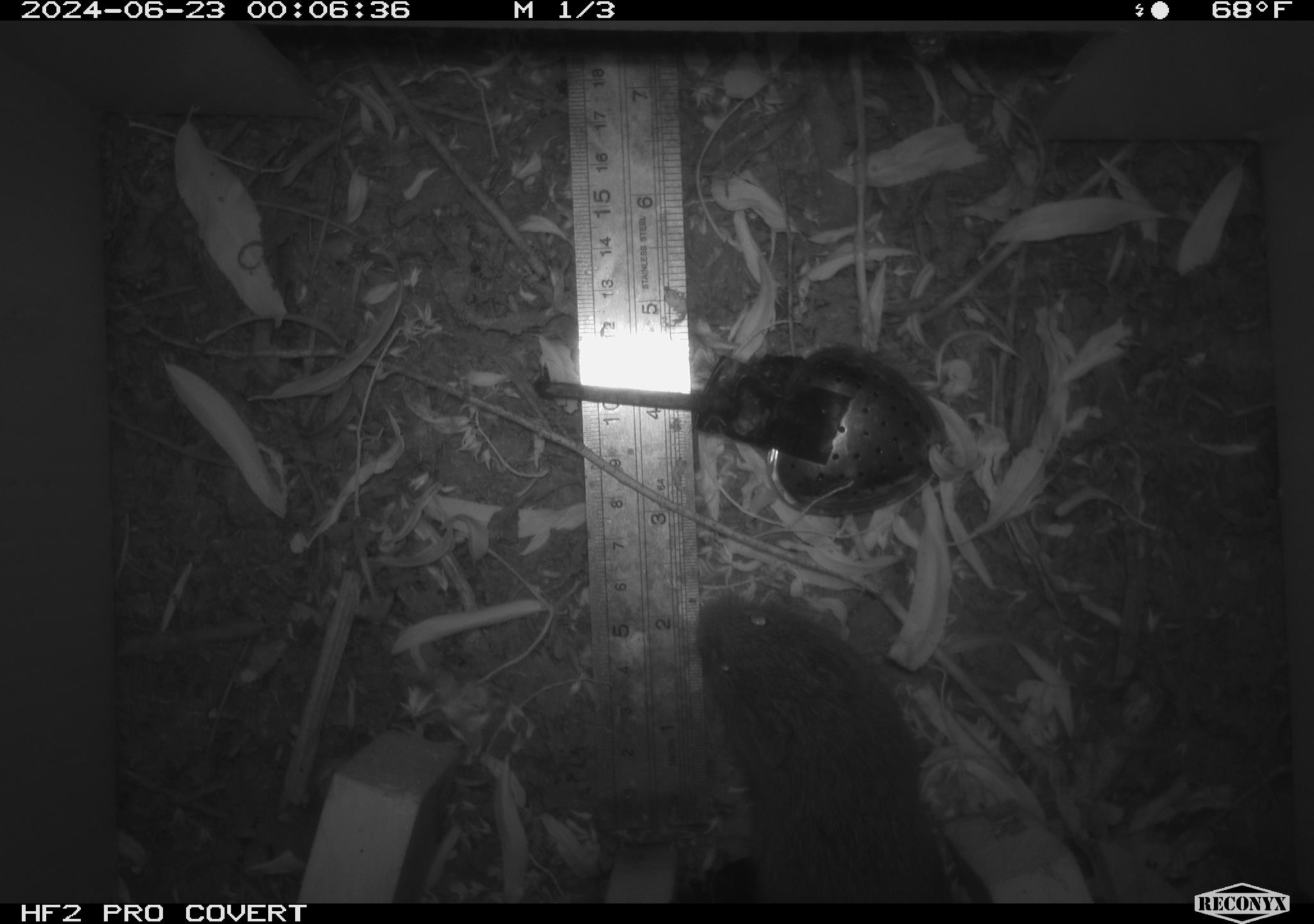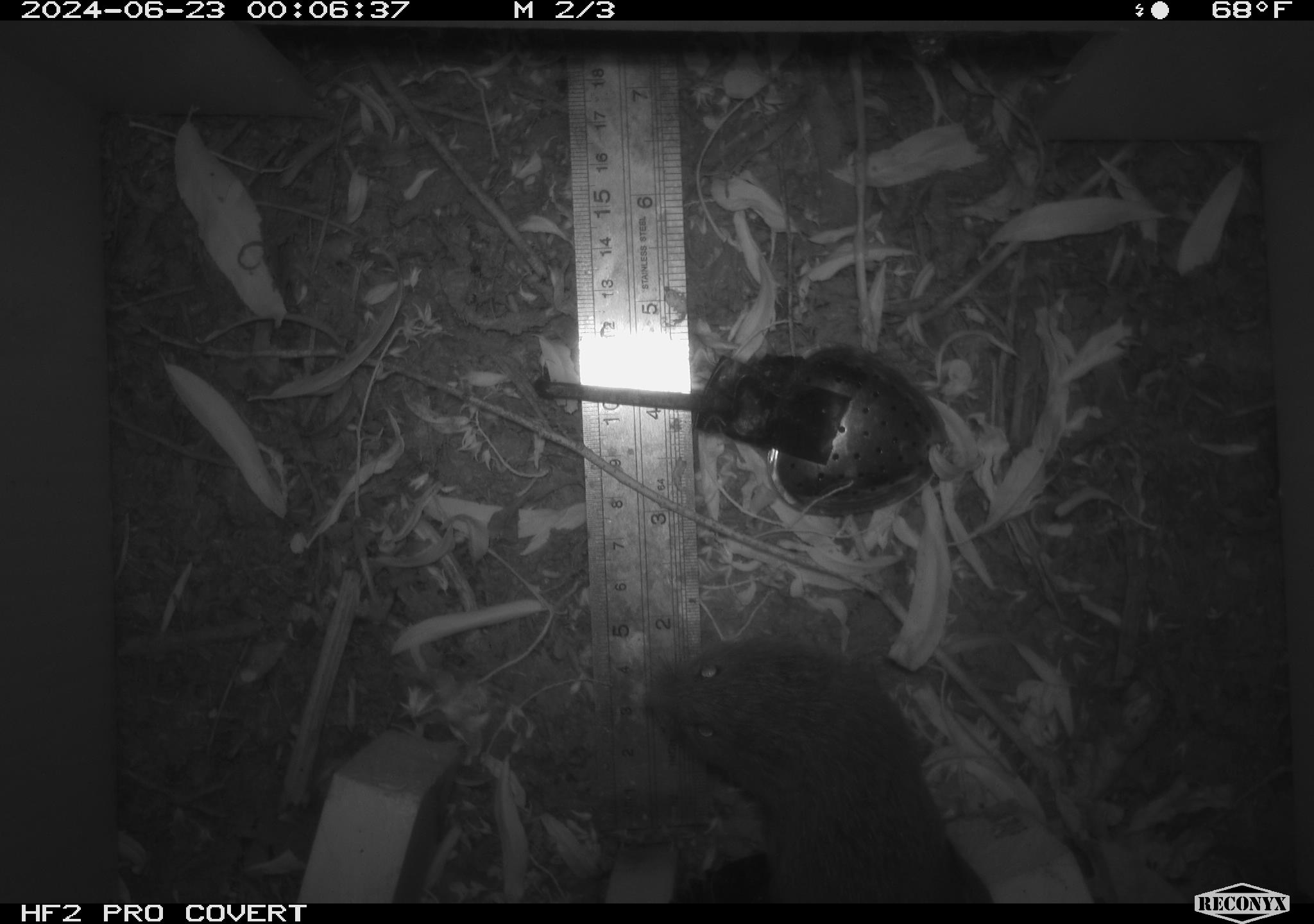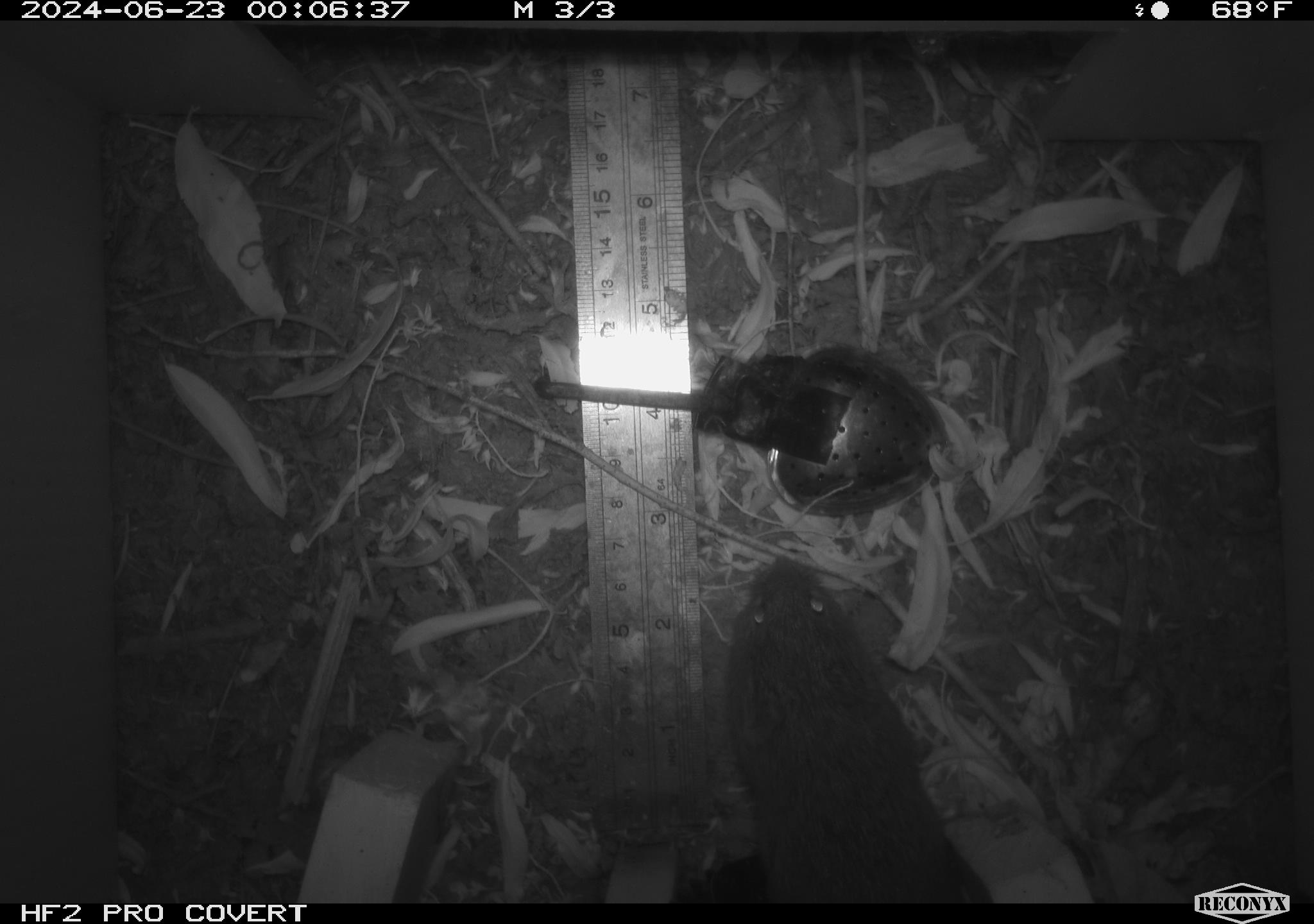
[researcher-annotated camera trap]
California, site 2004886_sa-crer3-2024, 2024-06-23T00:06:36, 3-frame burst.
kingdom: Animalia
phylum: Chordata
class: Mammalia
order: Rodentia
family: Cricetidae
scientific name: Arvicolinae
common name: voles, lemmings, and muskrats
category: arvicolinae subfamily